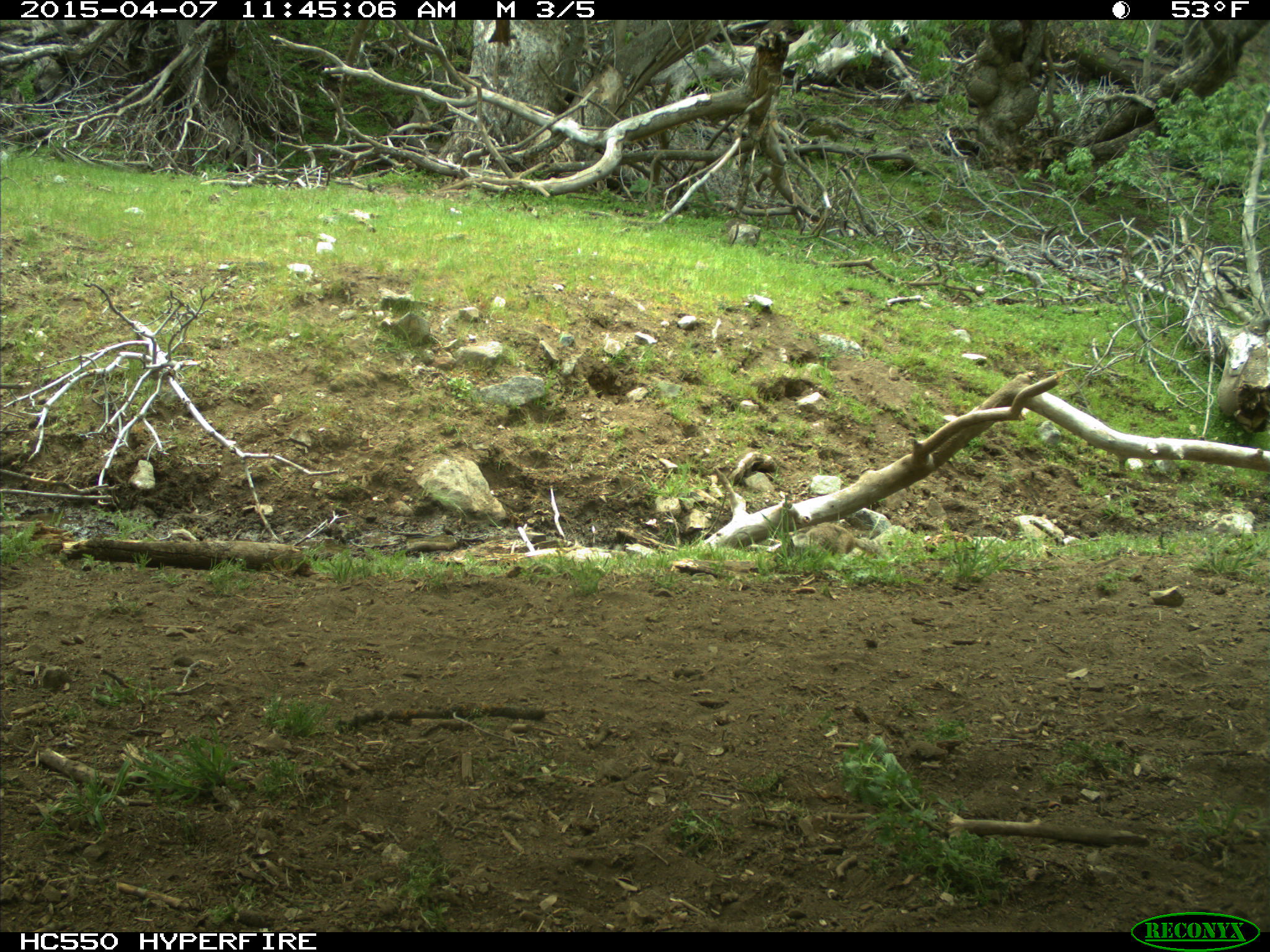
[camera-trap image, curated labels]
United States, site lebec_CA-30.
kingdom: Animalia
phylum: Chordata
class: Mammalia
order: Rodentia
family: Sciuridae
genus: Otospermophilus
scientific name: Otospermophilus beecheyi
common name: california ground squirrel